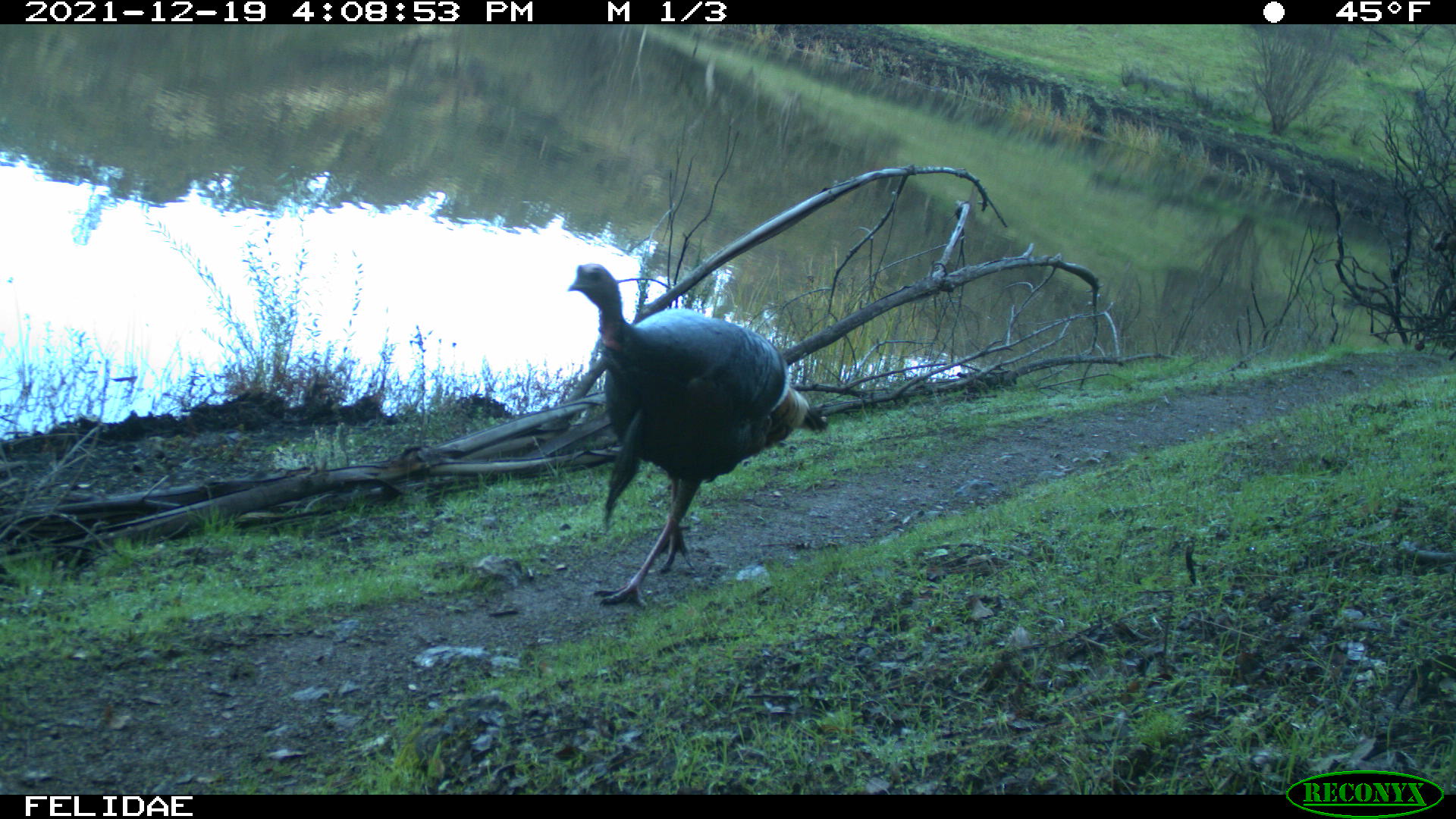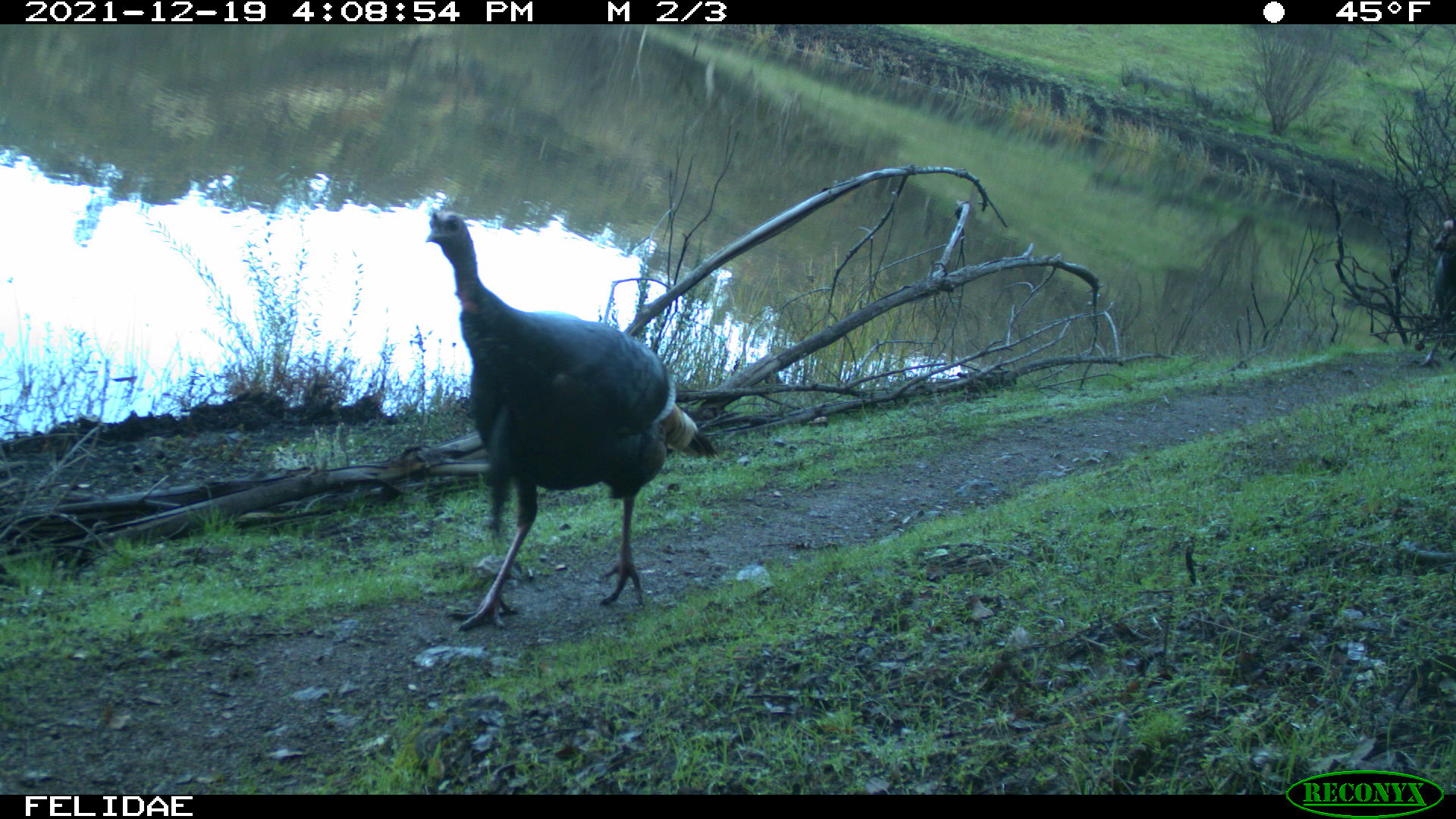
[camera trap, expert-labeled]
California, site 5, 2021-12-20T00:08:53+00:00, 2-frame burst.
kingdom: Animalia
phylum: Chordata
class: Aves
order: Galliformes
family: Phasianidae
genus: Meleagris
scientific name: Meleagris gallopavo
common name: turkey